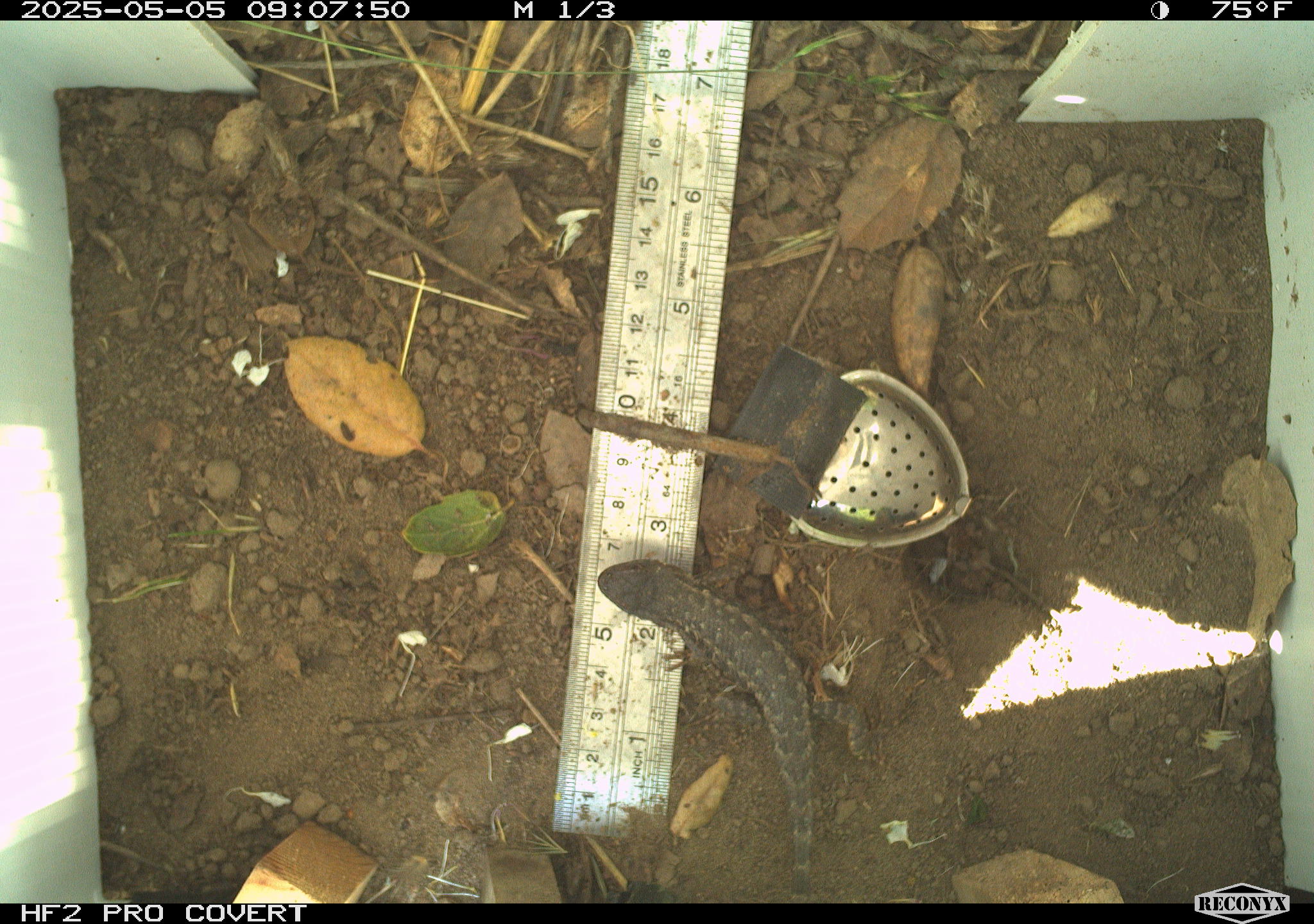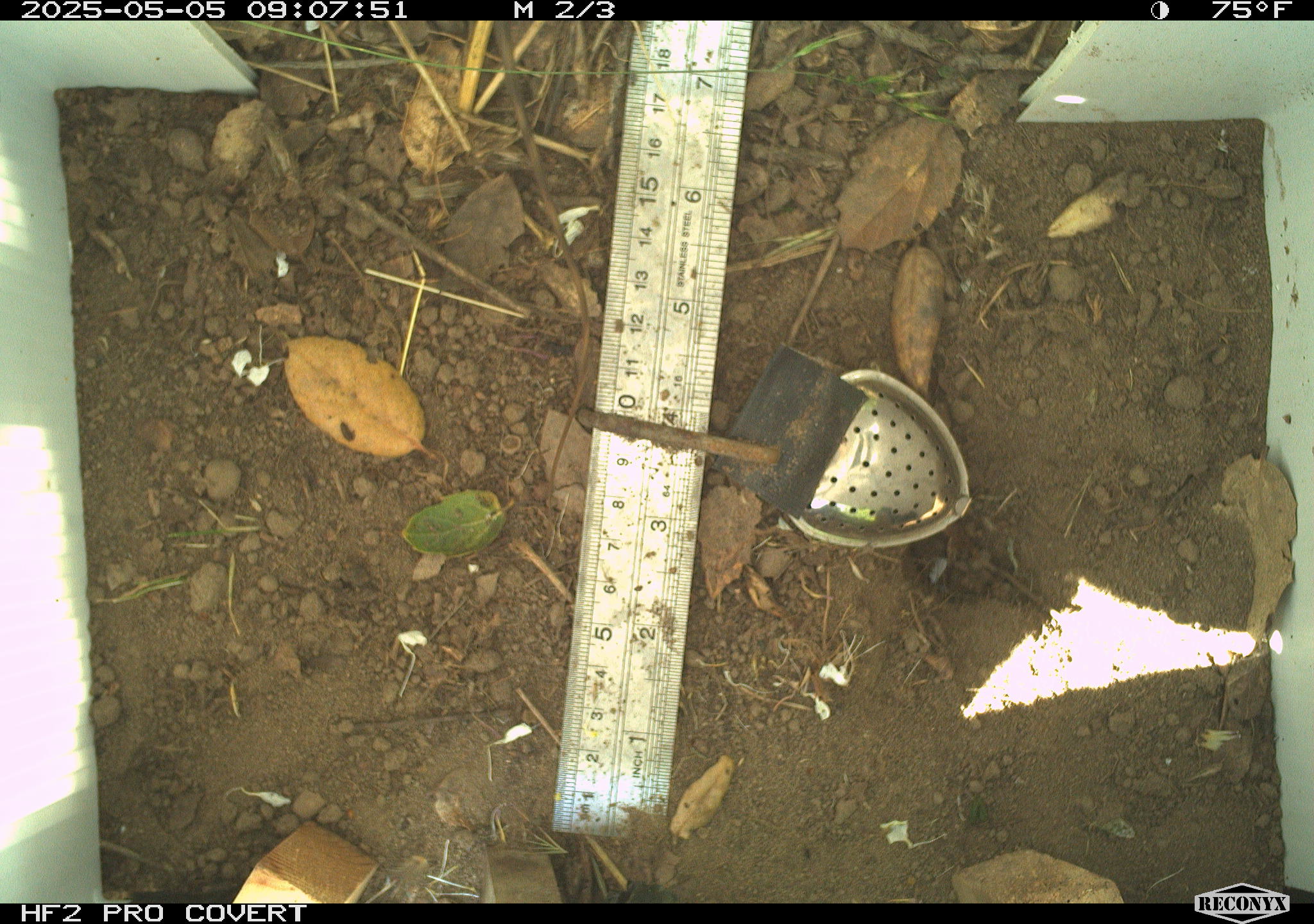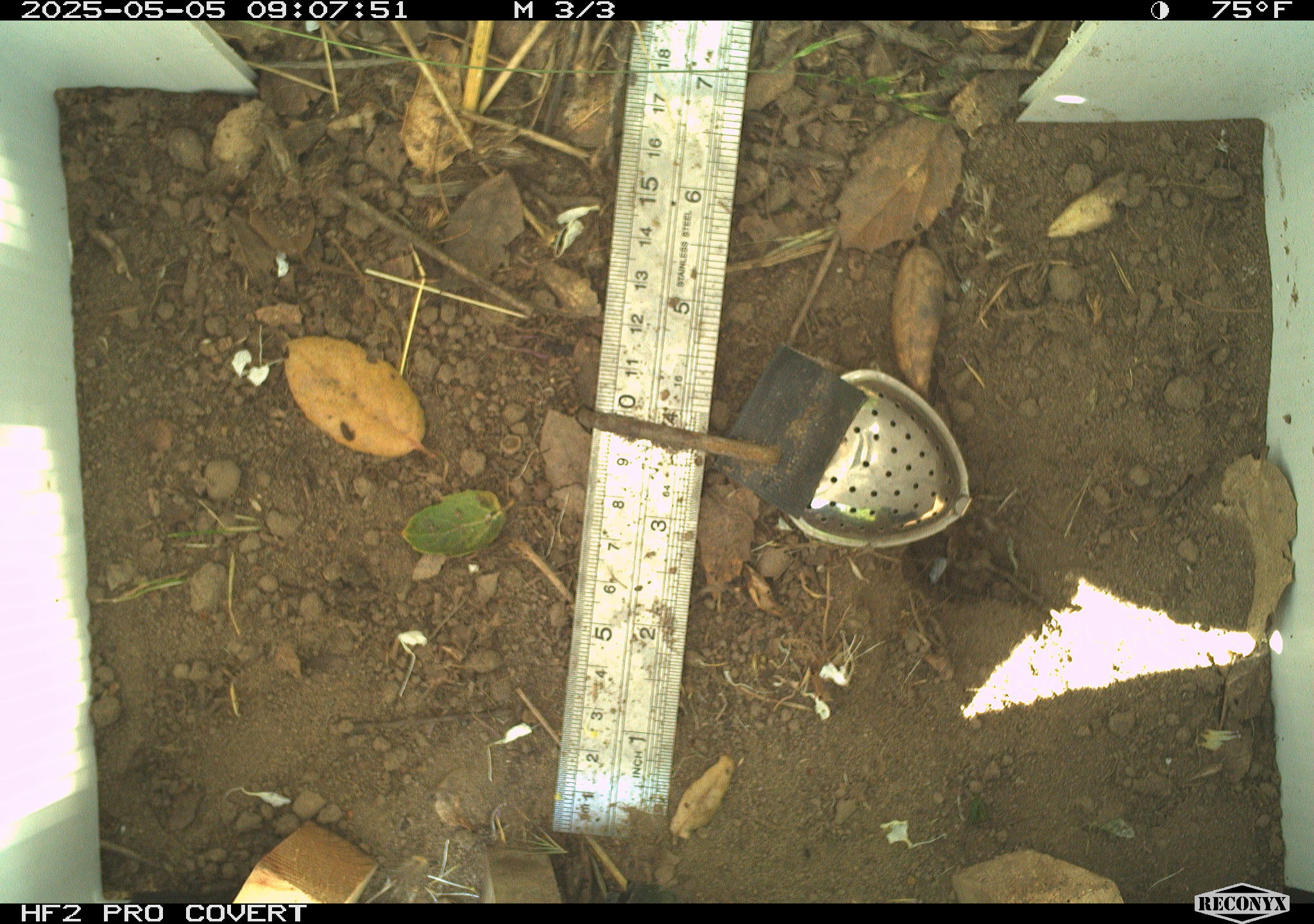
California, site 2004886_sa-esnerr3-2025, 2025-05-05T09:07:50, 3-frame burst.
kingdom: Animalia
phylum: Chordata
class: Reptilia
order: Squamata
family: Phrynosomatidae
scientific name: Phrynosomatidae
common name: north american spiny lizards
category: sceloporus/uta species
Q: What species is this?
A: Sceloporus/uta species (north american spiny lizards) (Phrynosomatidae).